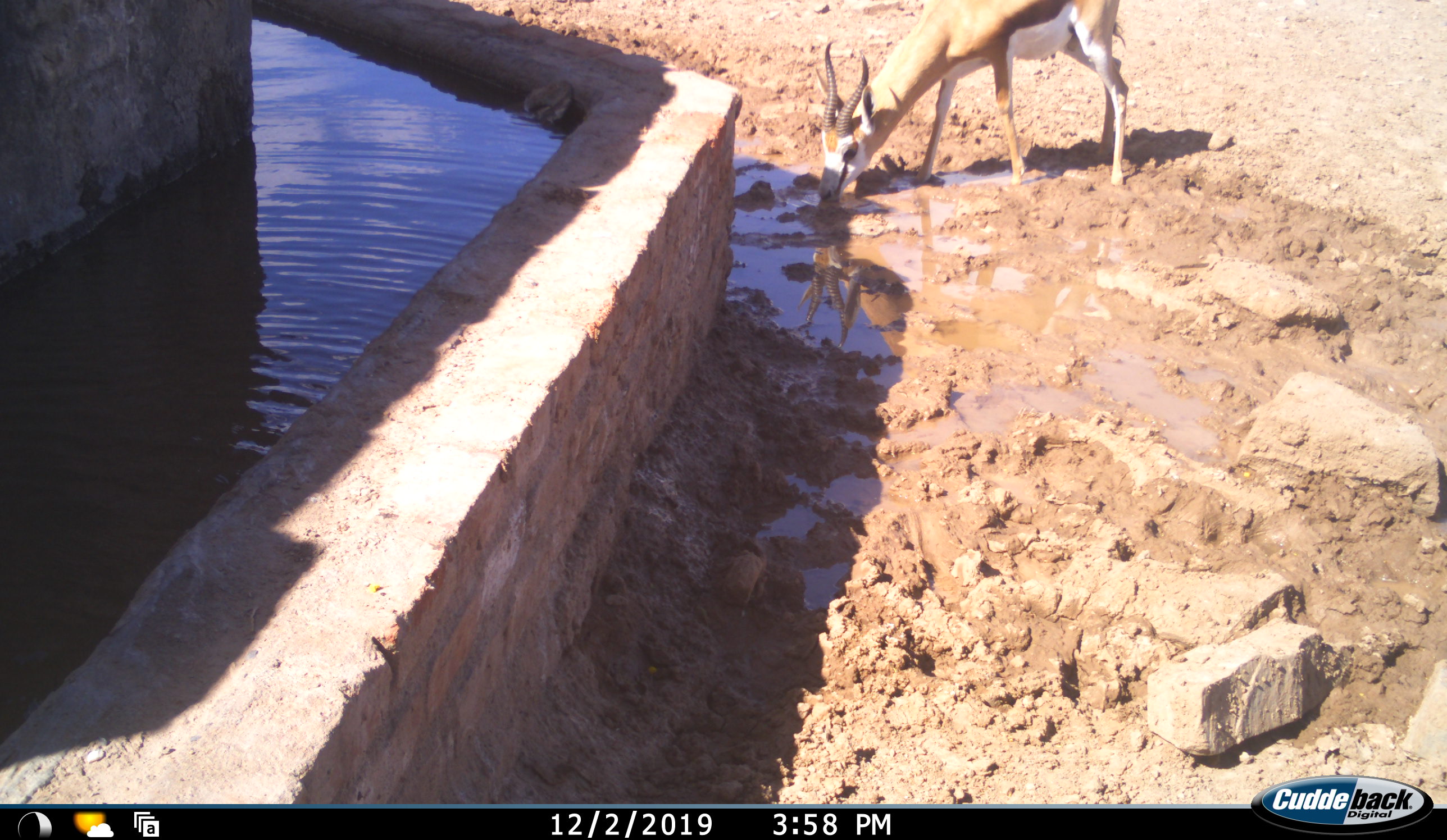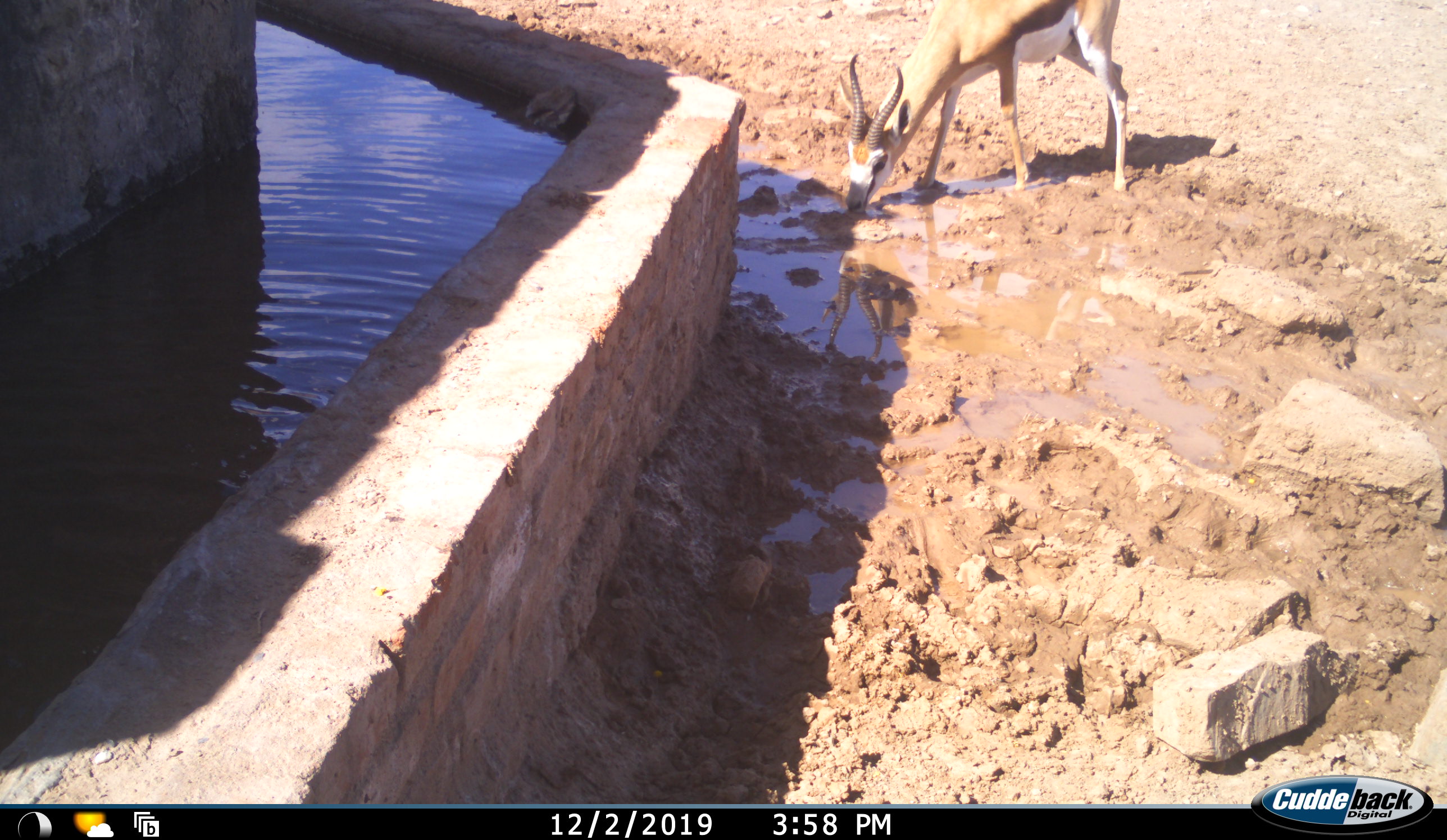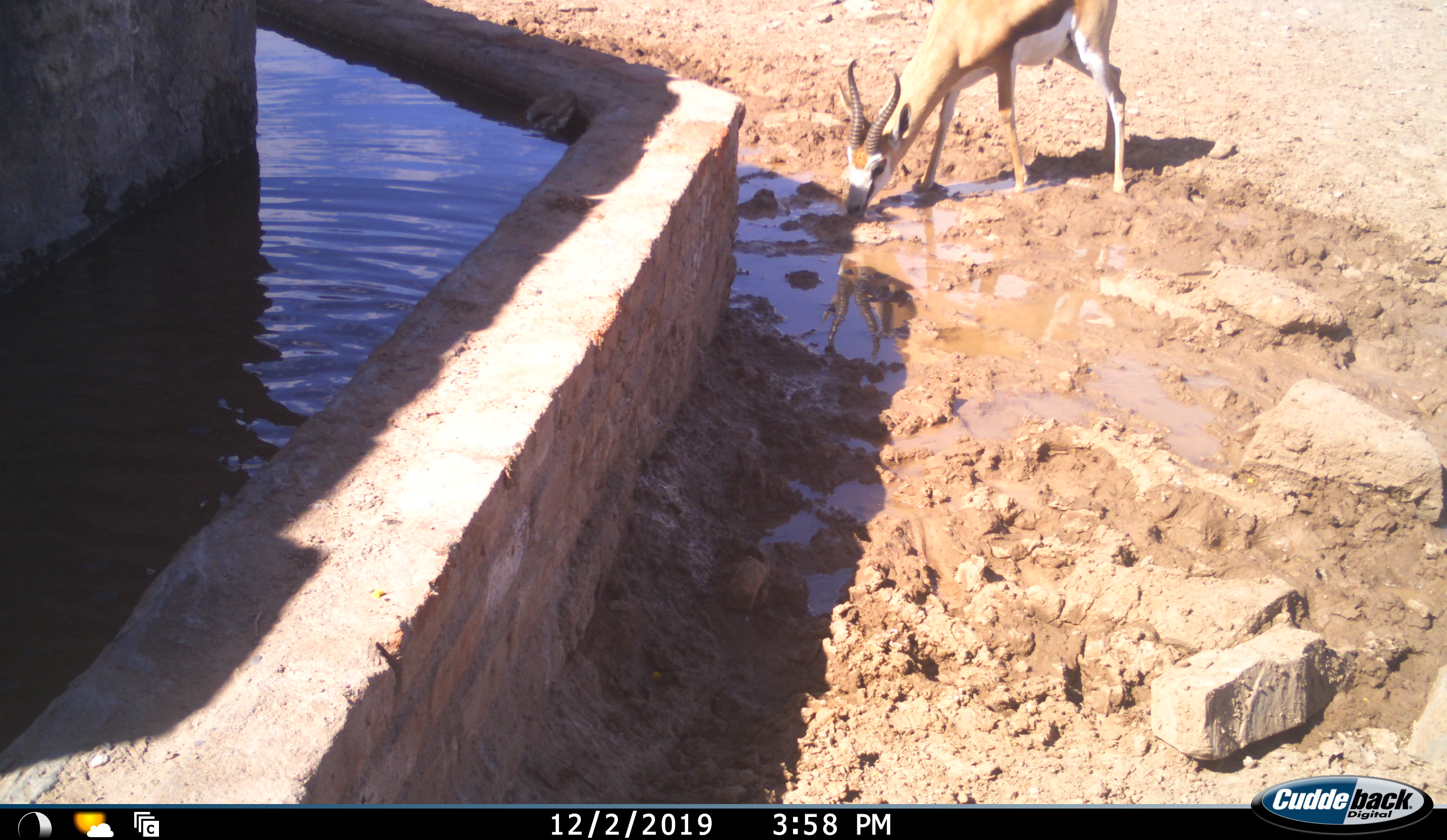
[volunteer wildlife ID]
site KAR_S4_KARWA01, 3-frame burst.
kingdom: Animalia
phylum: Chordata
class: Mammalia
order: Artiodactyla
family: Bovidae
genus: Antidorcas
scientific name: Antidorcas marsupialis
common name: springbok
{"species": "springbok (Antidorcas marsupialis)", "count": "1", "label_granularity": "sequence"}